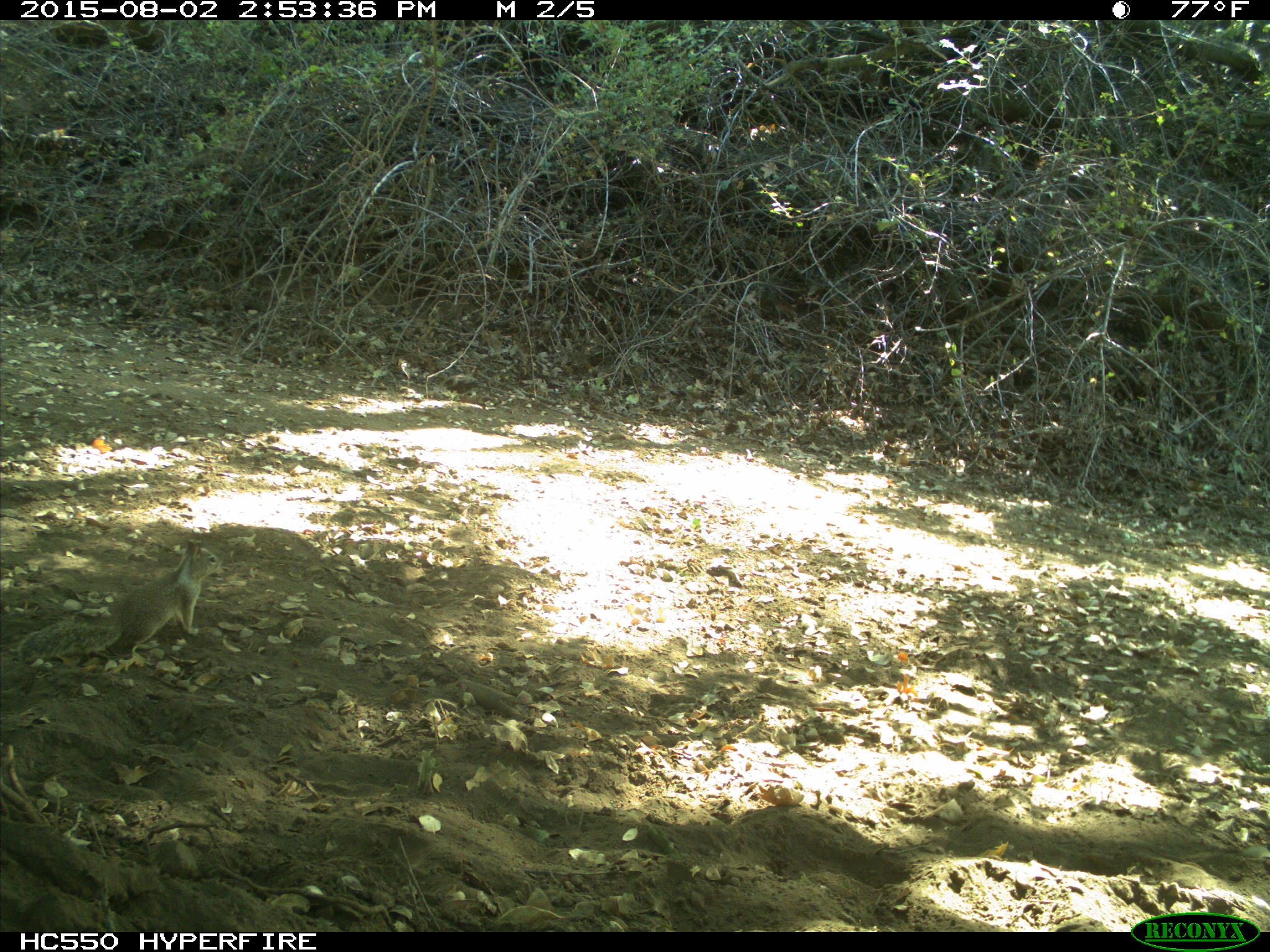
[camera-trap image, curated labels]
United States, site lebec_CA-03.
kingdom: Animalia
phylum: Chordata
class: Mammalia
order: Rodentia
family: Sciuridae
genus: Otospermophilus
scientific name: Otospermophilus beecheyi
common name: california ground squirrel